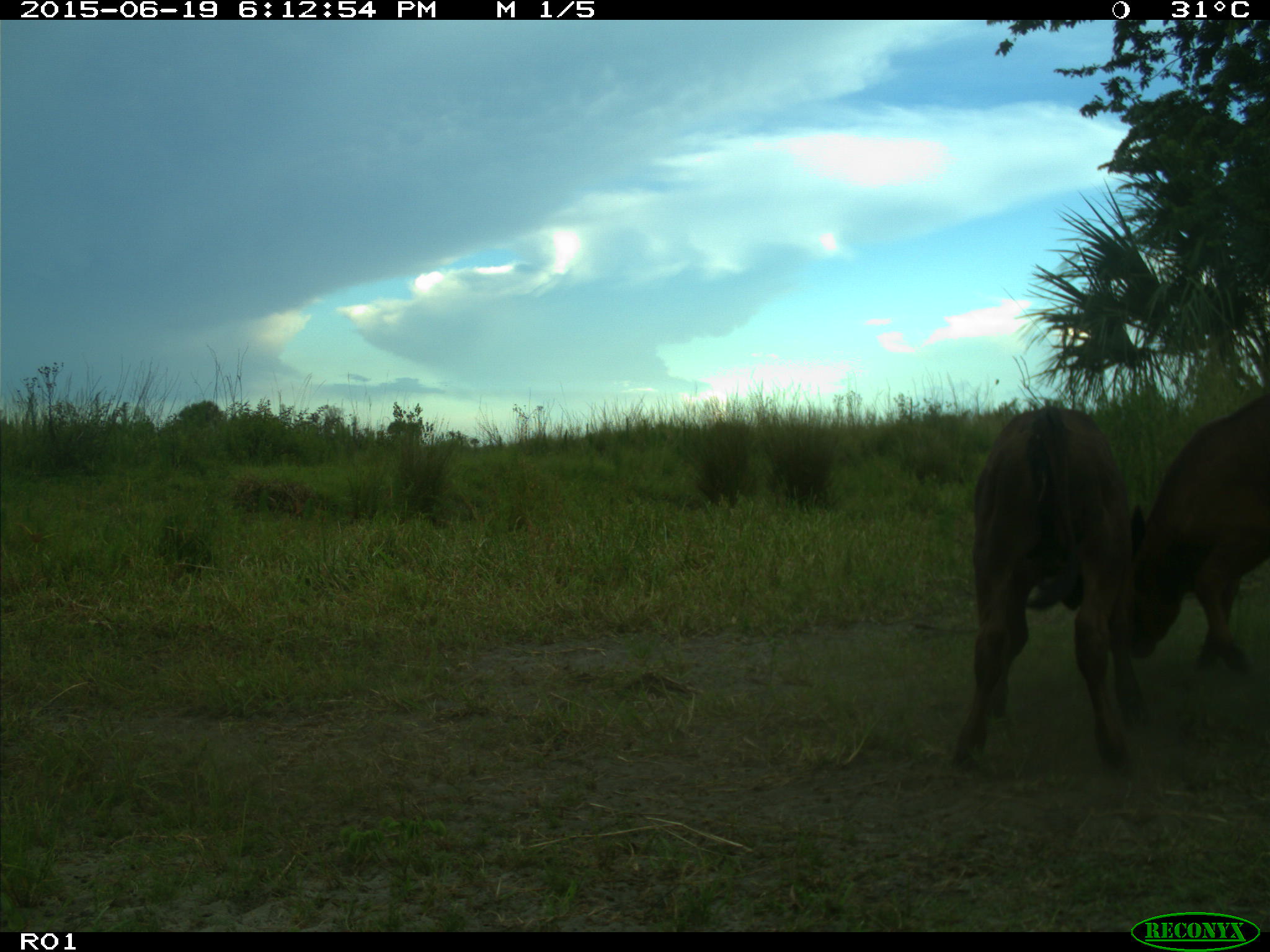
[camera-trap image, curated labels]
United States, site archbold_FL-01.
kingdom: Animalia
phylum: Chordata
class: Mammalia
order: Artiodactyla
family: Bovidae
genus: Bos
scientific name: Bos taurus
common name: domestic cow